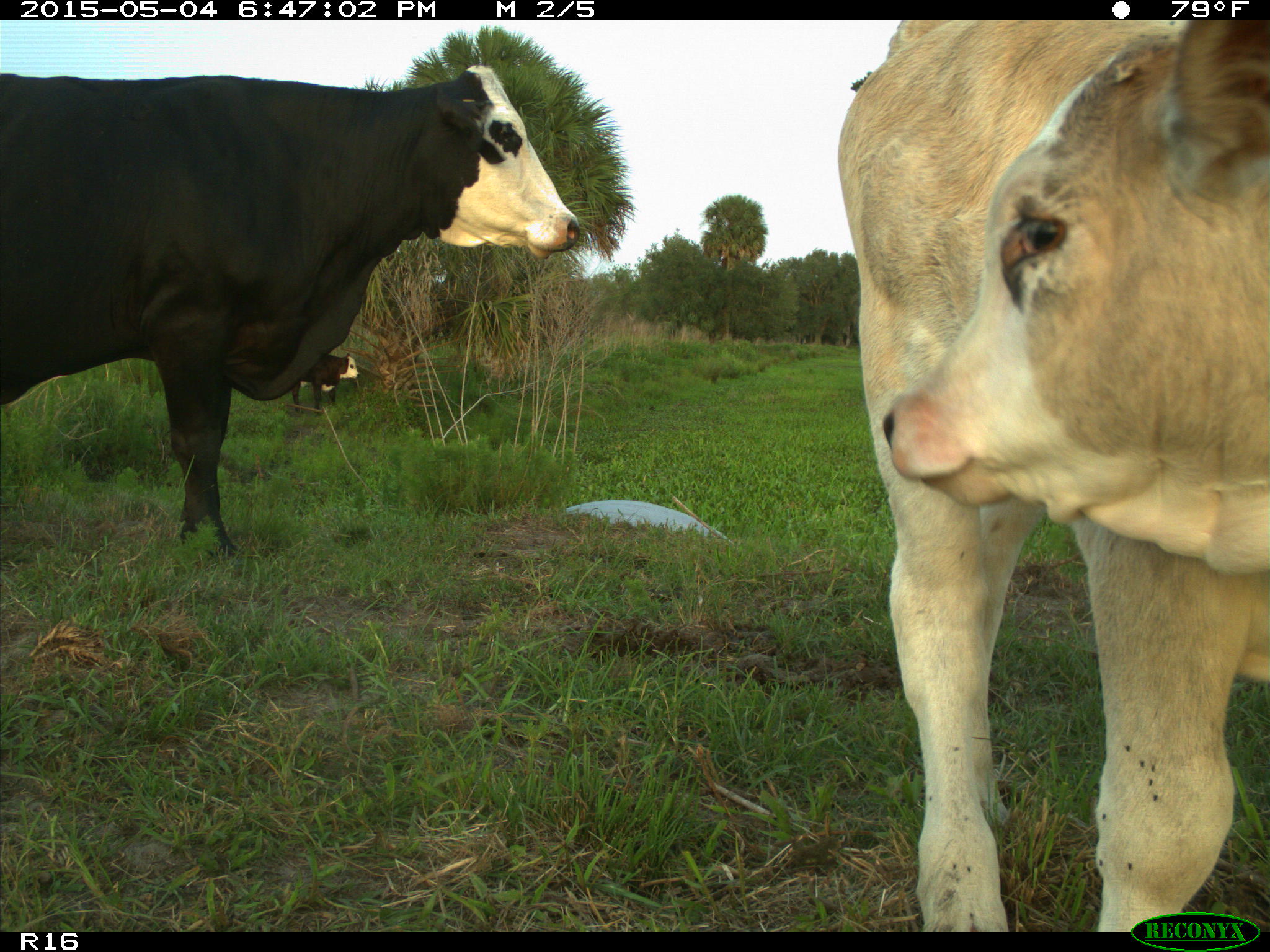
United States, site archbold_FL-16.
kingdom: Animalia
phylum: Chordata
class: Mammalia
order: Artiodactyla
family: Bovidae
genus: Bos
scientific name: Bos taurus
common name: domestic cow